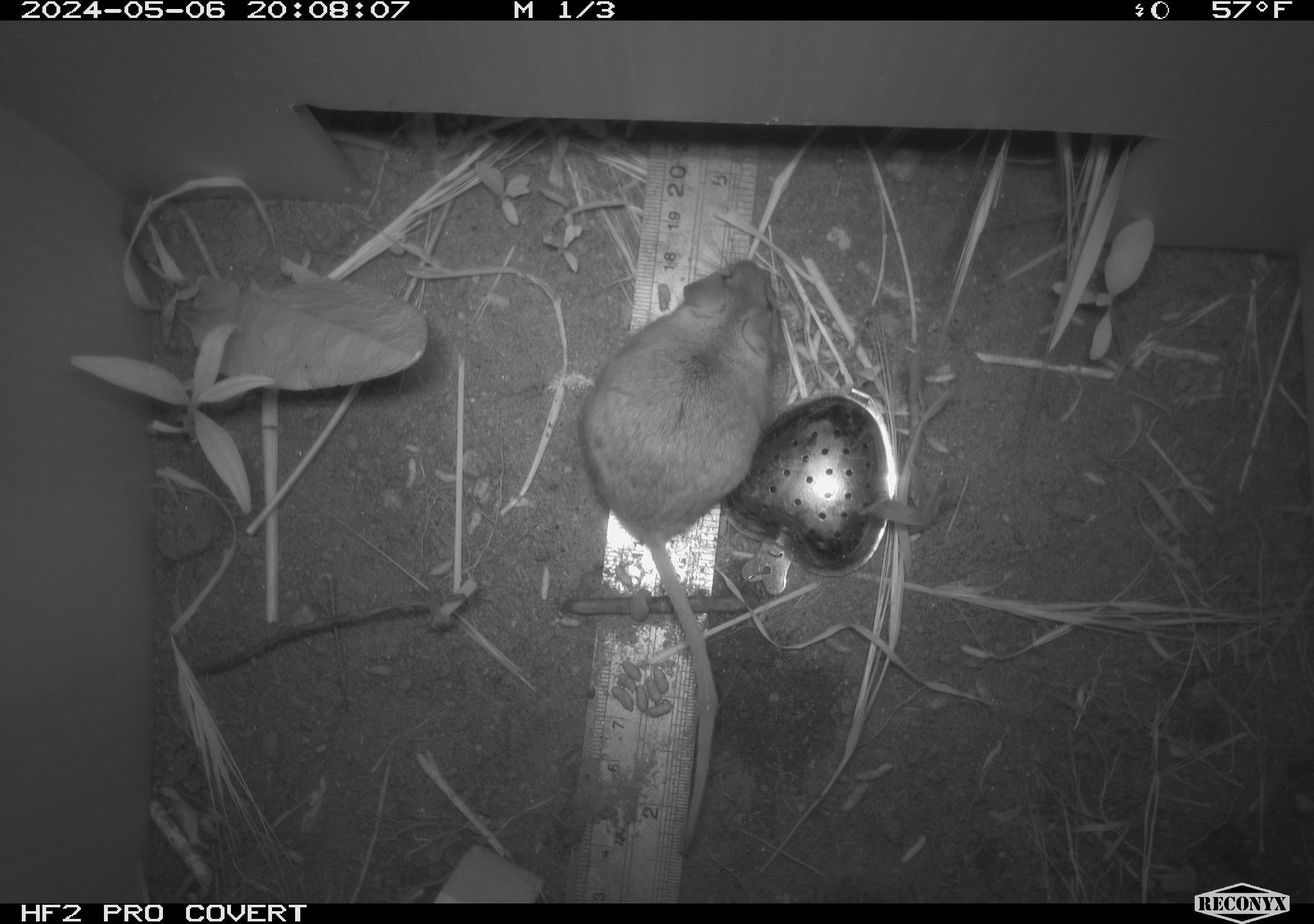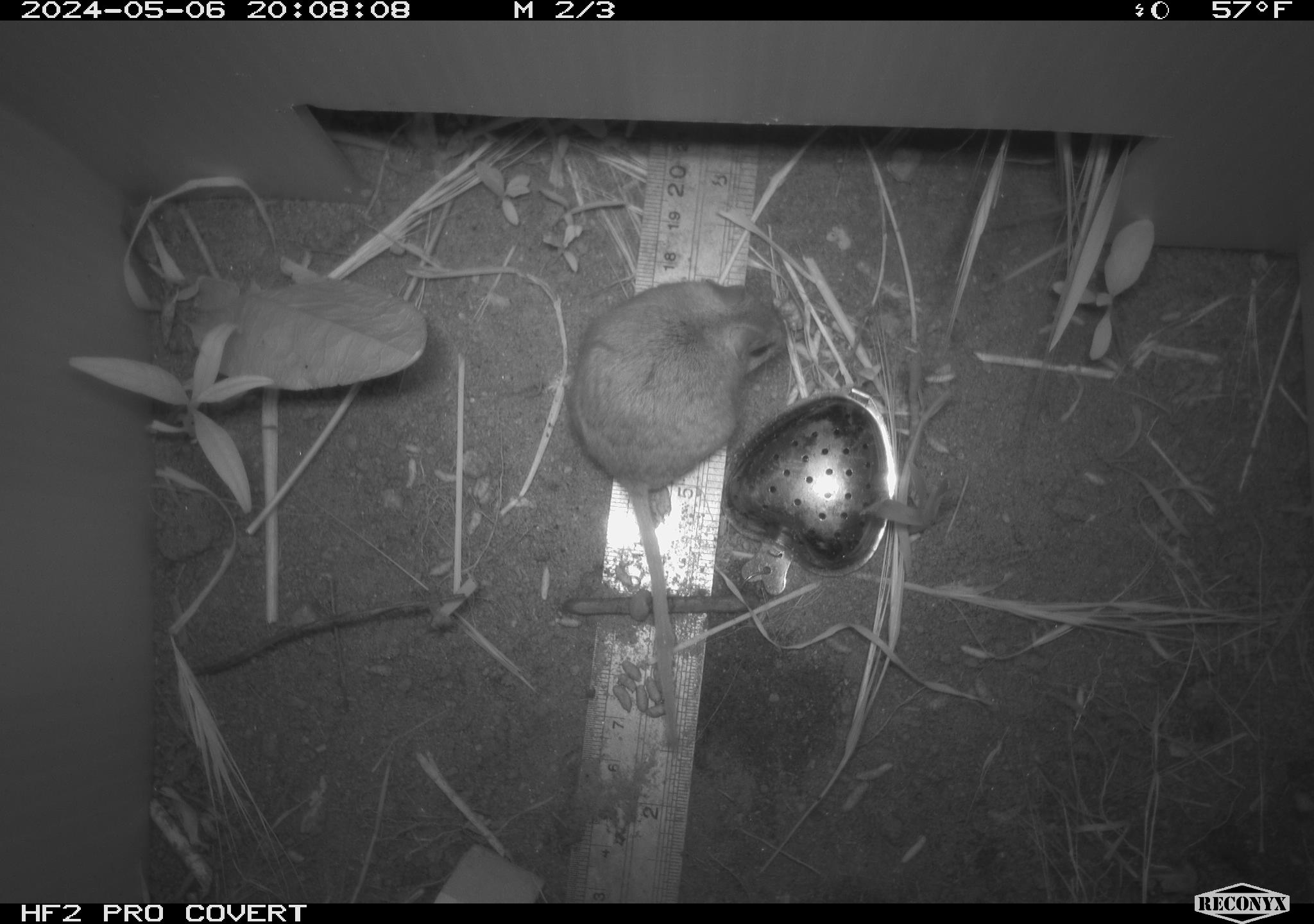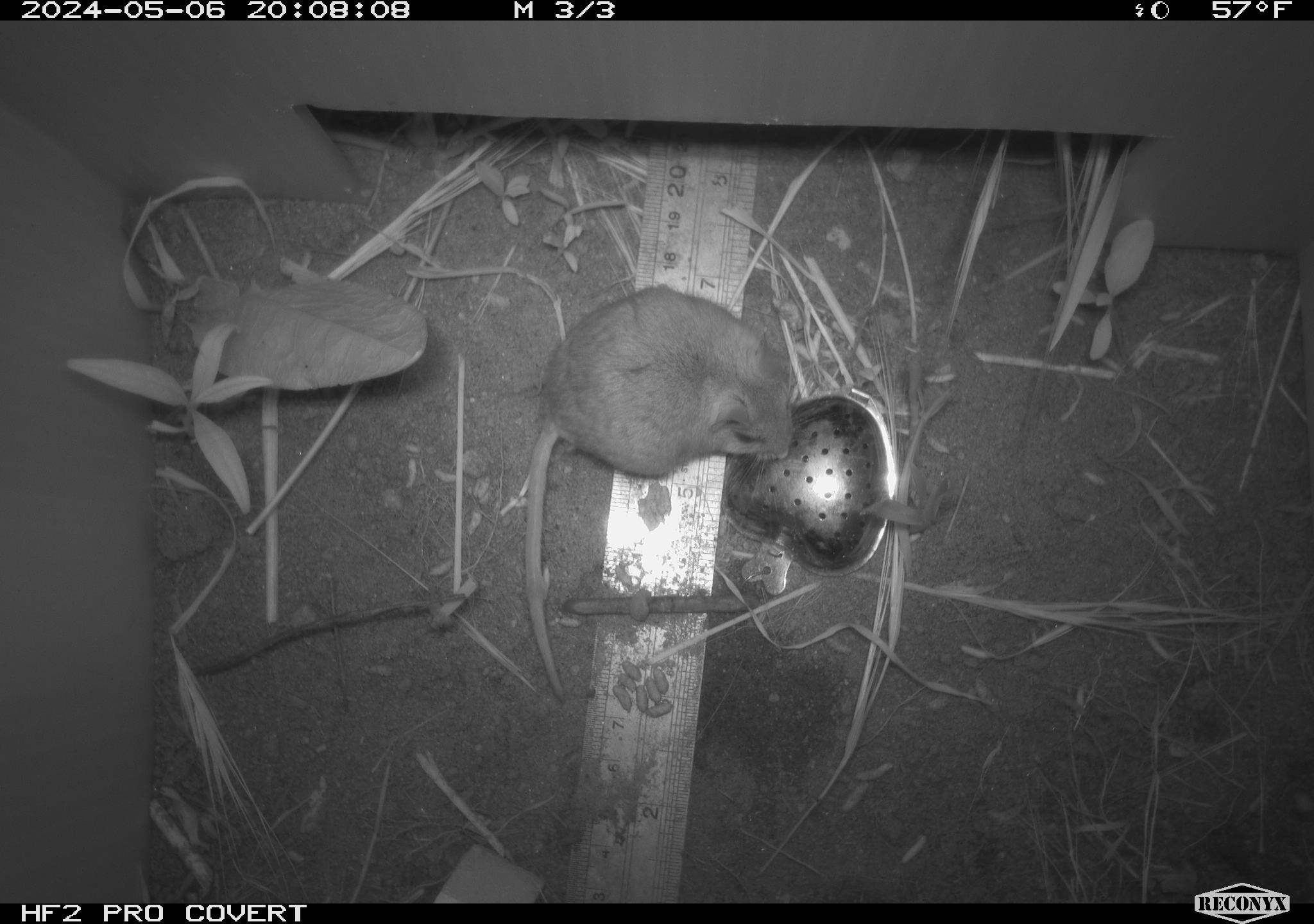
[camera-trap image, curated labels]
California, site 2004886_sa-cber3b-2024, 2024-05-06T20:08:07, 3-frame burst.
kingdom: Animalia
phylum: Chordata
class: Mammalia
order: Rodentia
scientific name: Rodentia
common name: mouse species